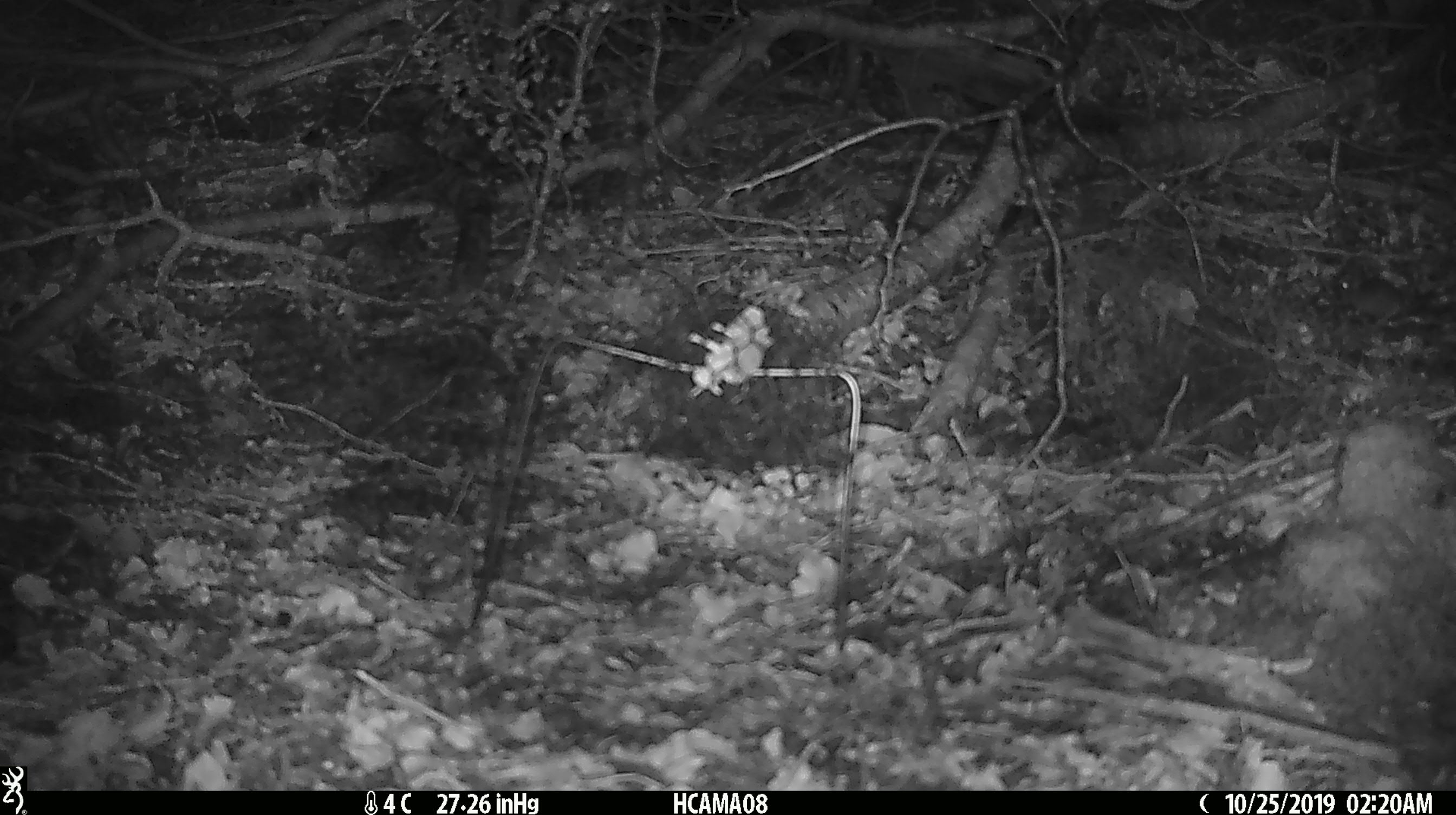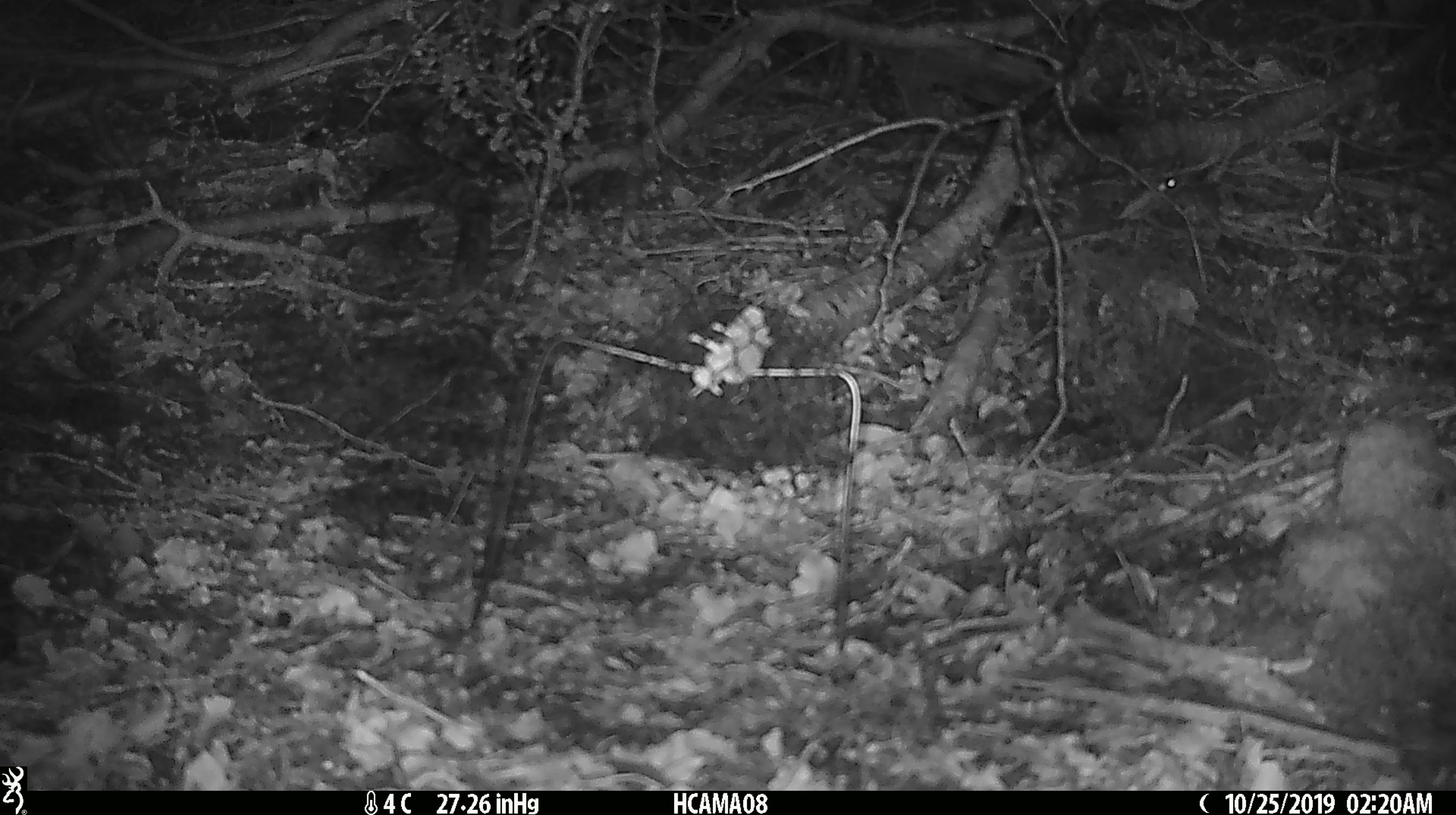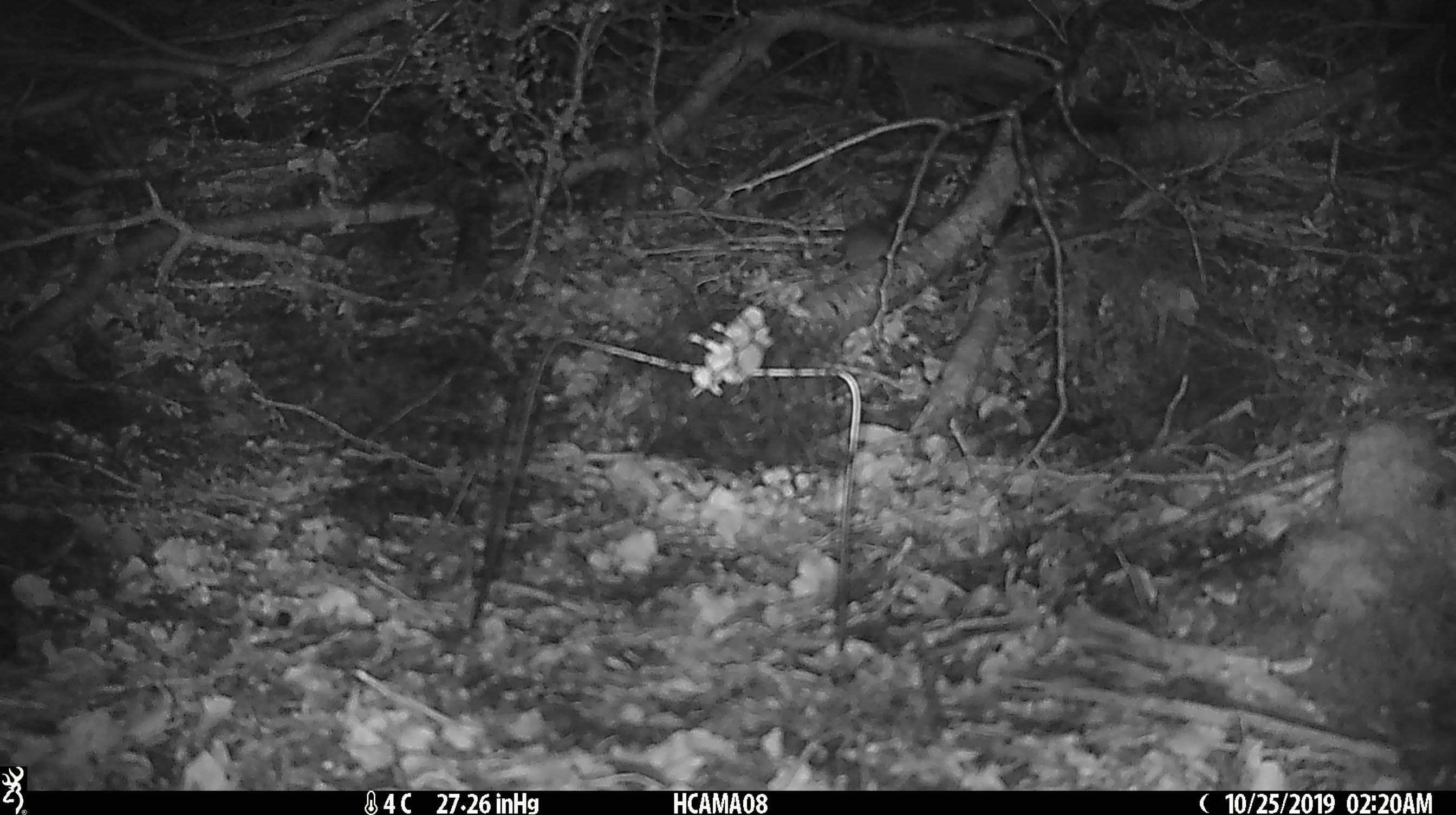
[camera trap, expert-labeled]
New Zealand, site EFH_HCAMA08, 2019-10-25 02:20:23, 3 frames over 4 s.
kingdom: Animalia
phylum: Chordata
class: Mammalia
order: Rodentia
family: Muridae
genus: Mus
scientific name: Mus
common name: mouse